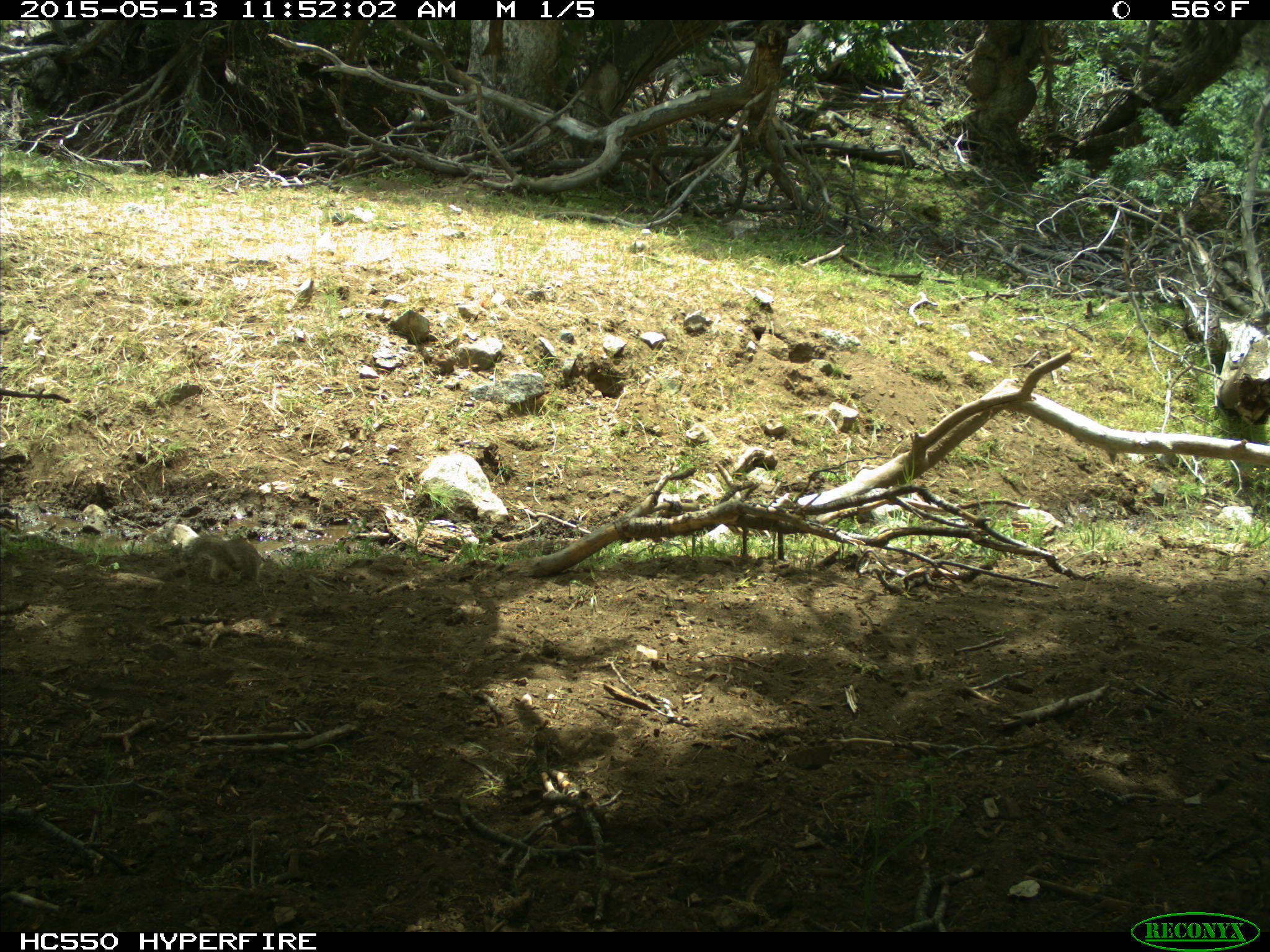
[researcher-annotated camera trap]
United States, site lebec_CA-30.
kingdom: Animalia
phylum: Chordata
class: Mammalia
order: Rodentia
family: Sciuridae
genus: Otospermophilus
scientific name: Otospermophilus beecheyi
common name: california ground squirrel